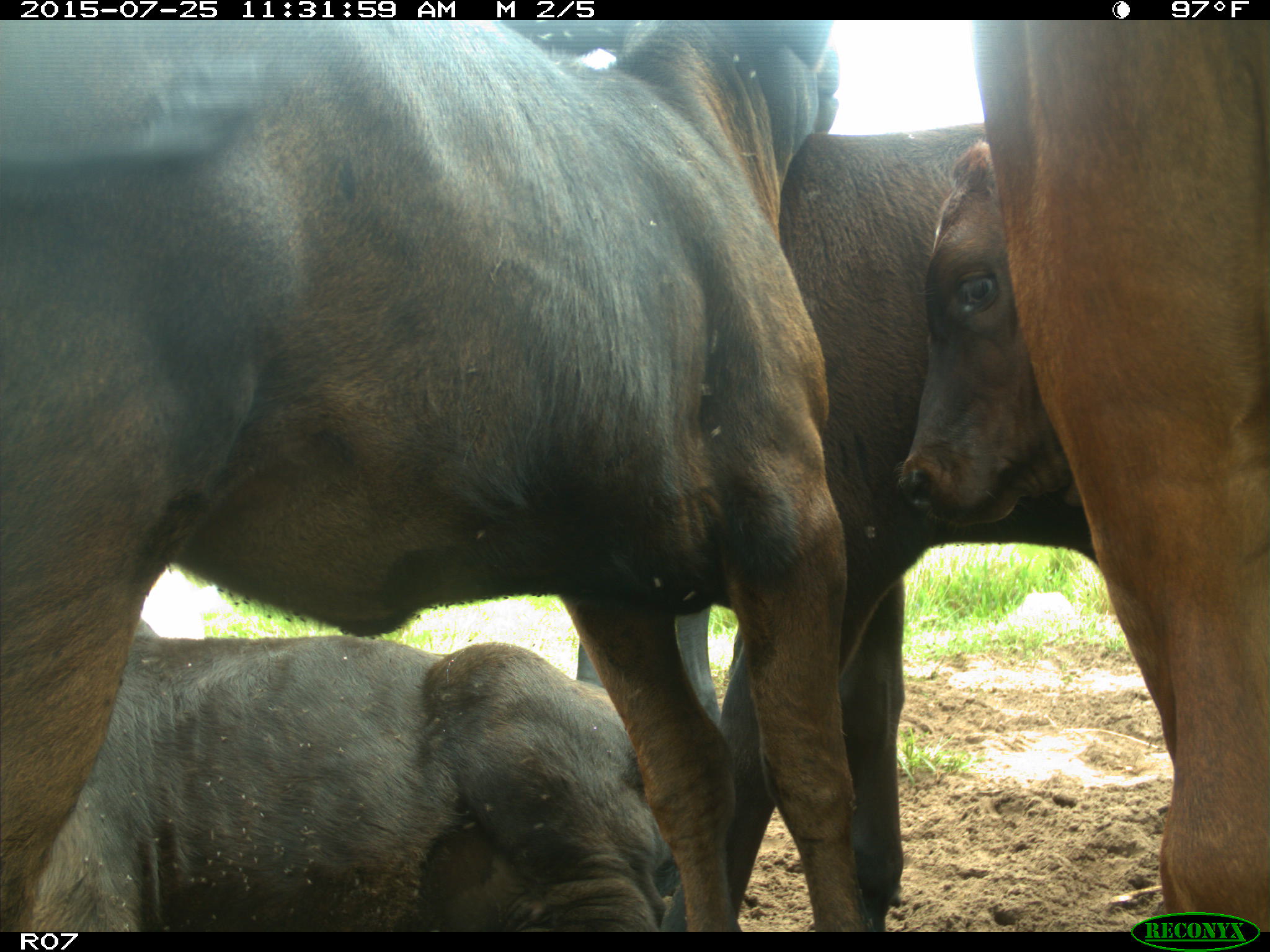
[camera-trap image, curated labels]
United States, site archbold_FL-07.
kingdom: Animalia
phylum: Chordata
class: Mammalia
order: Artiodactyla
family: Bovidae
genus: Bos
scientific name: Bos taurus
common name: domestic cow